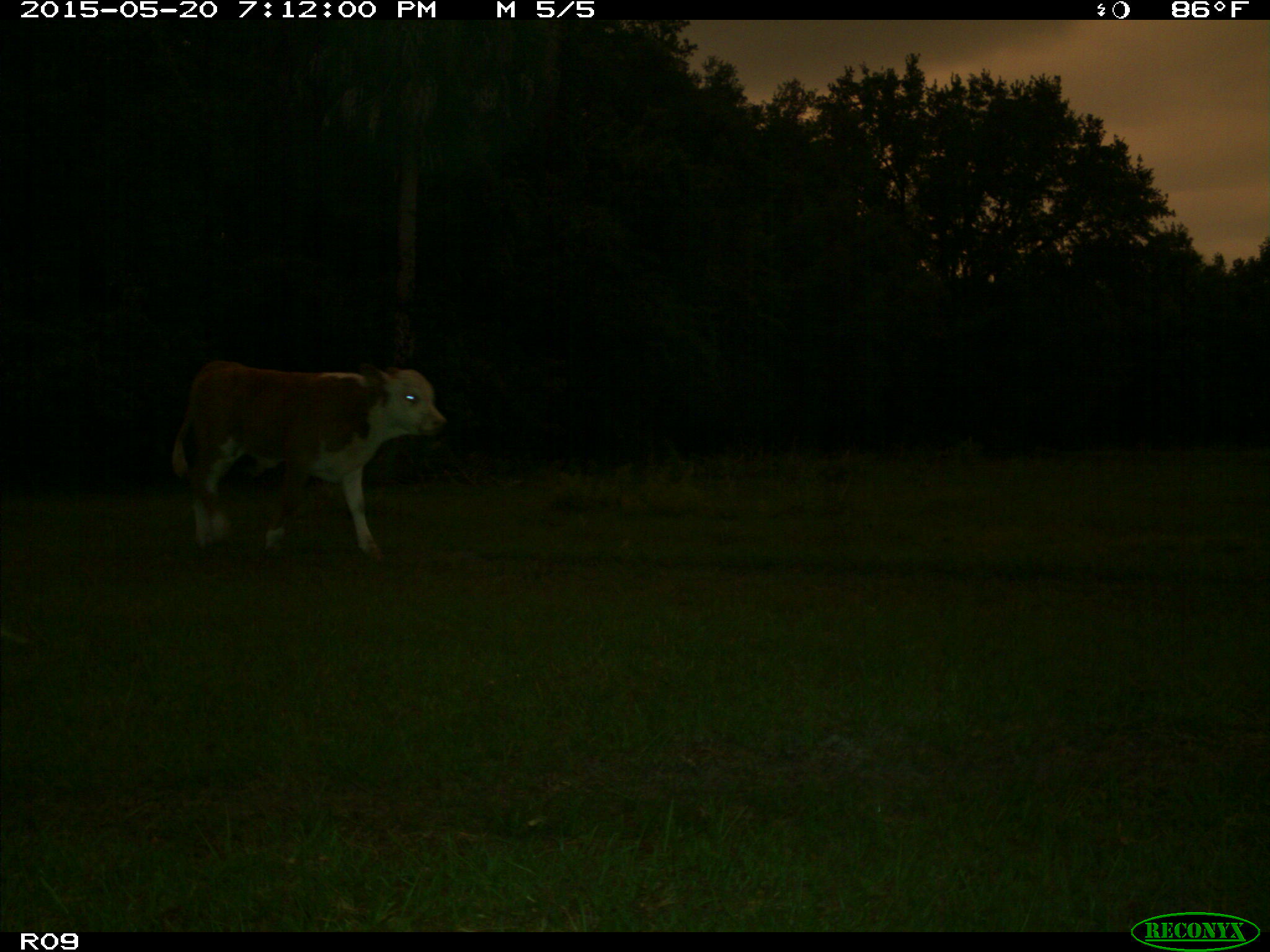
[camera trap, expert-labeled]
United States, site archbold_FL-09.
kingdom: Animalia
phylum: Chordata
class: Mammalia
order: Artiodactyla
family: Bovidae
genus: Bos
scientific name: Bos taurus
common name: domestic cow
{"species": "Bos taurus (domestic cow)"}